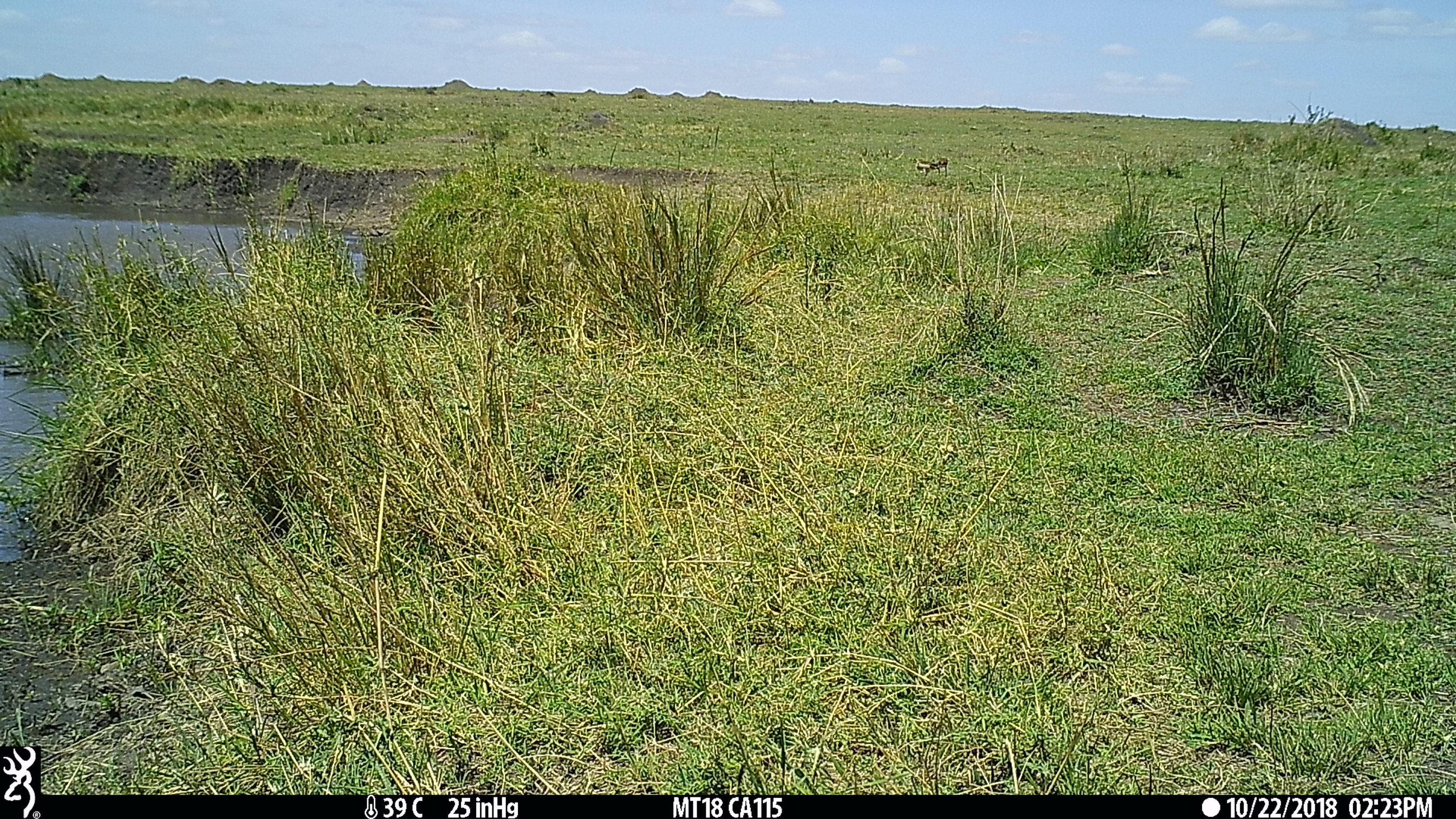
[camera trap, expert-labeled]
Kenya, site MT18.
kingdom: Animalia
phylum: Chordata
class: Aves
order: Anseriformes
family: Anatidae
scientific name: Anatidae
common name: goose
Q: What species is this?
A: Goose (Anatidae).